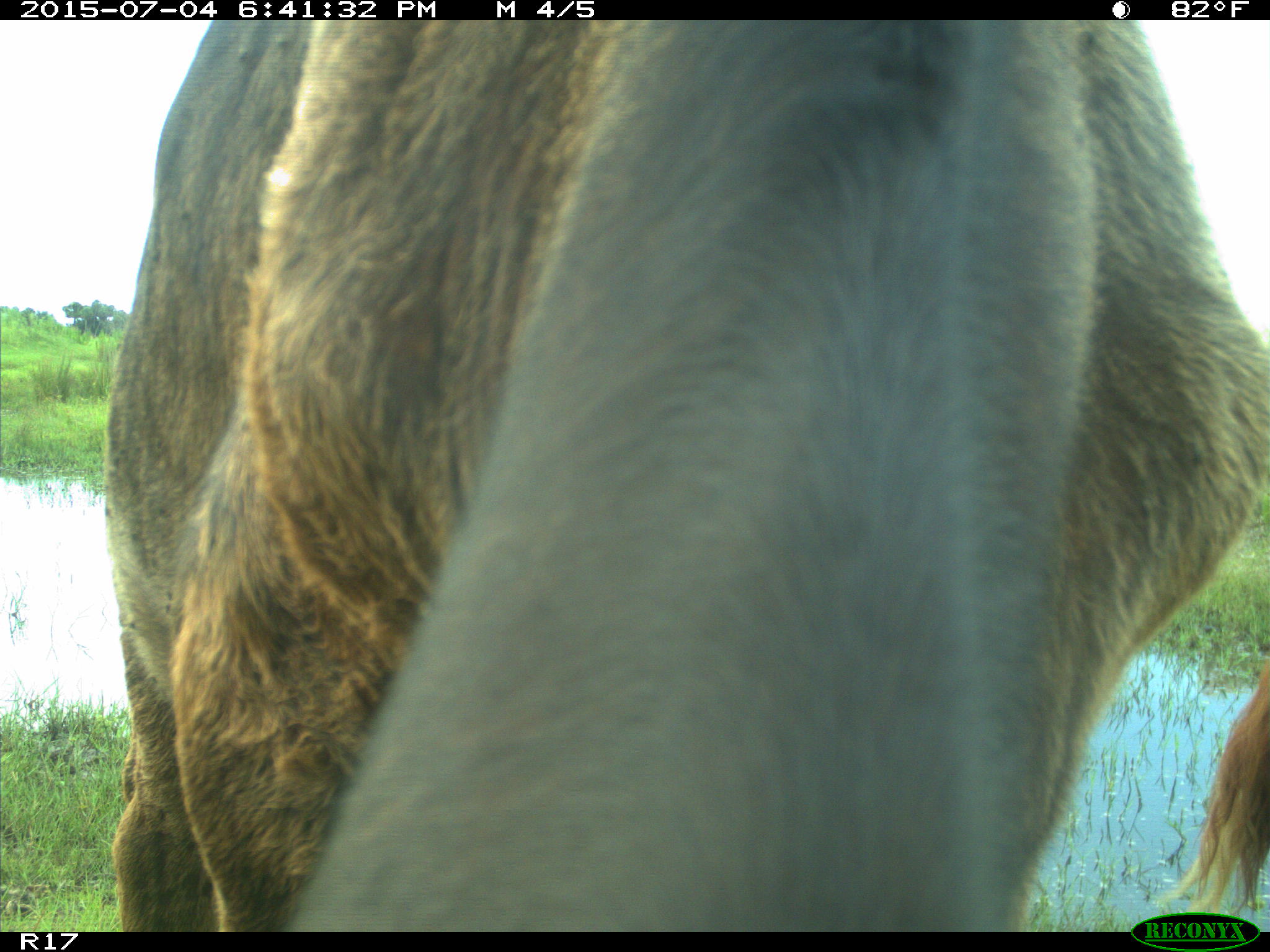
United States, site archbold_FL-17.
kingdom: Animalia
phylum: Chordata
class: Mammalia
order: Artiodactyla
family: Bovidae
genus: Bos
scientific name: Bos taurus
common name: domestic cow